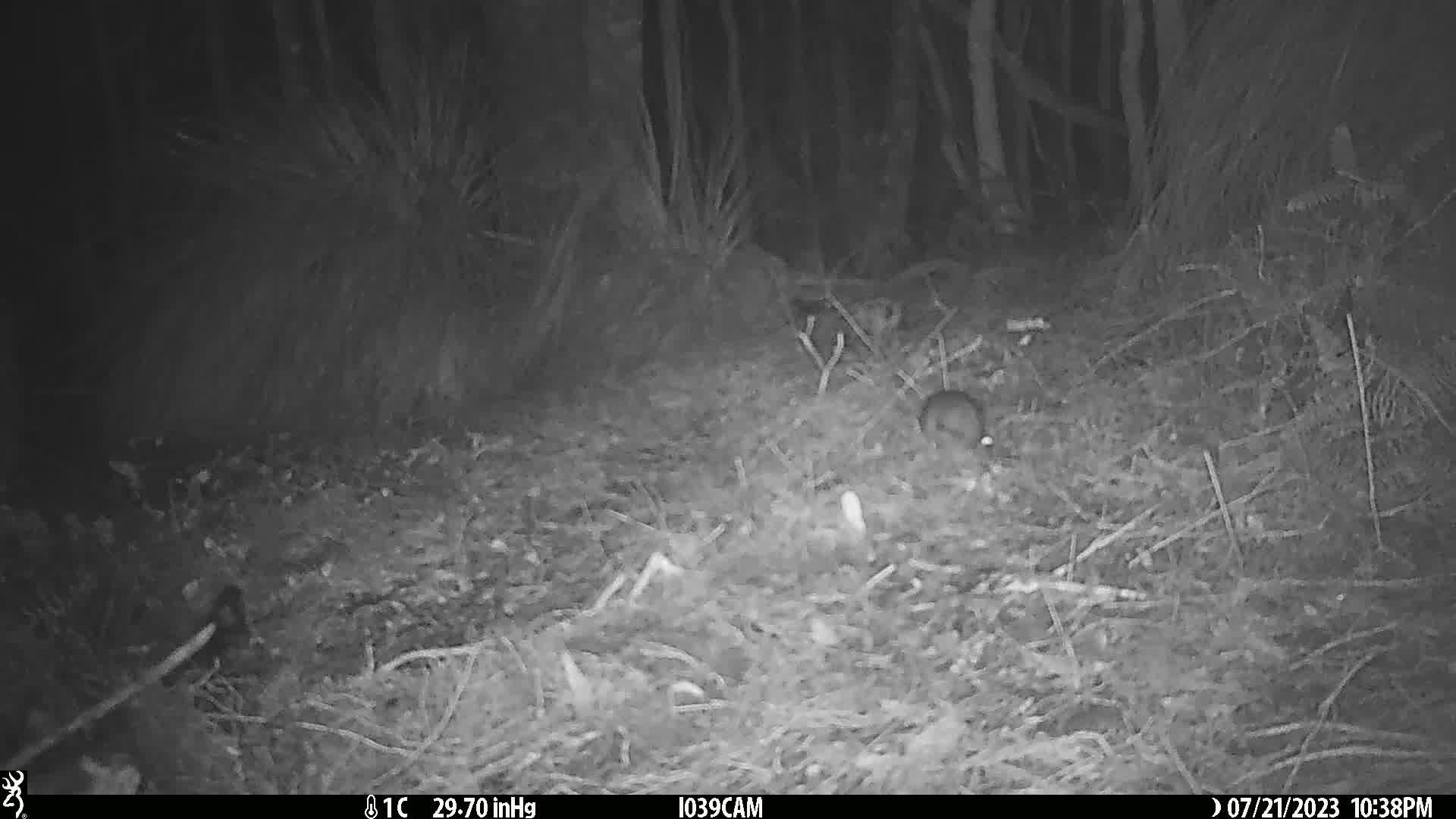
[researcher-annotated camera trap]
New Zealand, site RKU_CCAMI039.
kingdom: Animalia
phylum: Chordata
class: Mammalia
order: Rodentia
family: Muridae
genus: Rattus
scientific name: Rattus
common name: rat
Rat (Rattus).